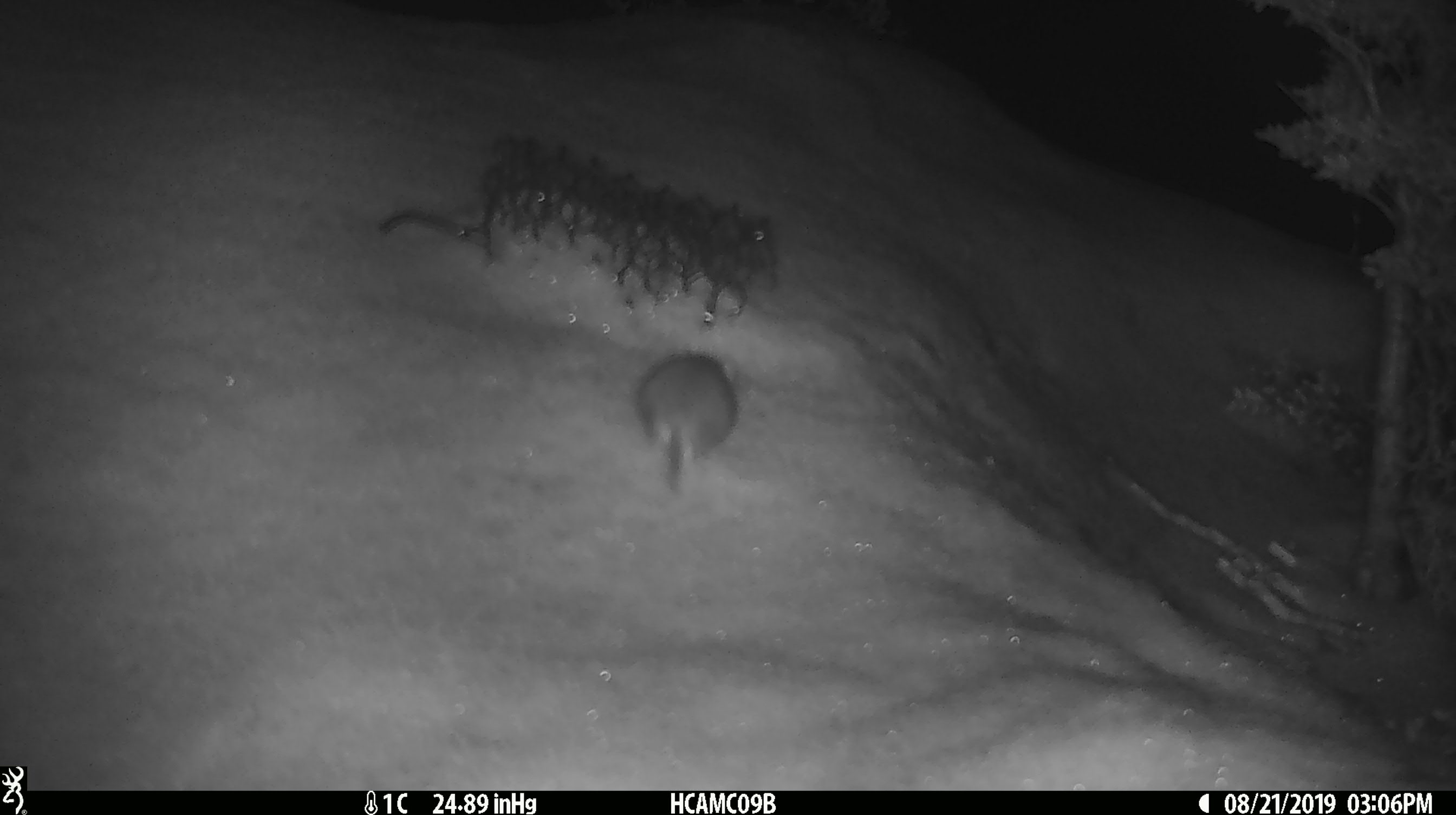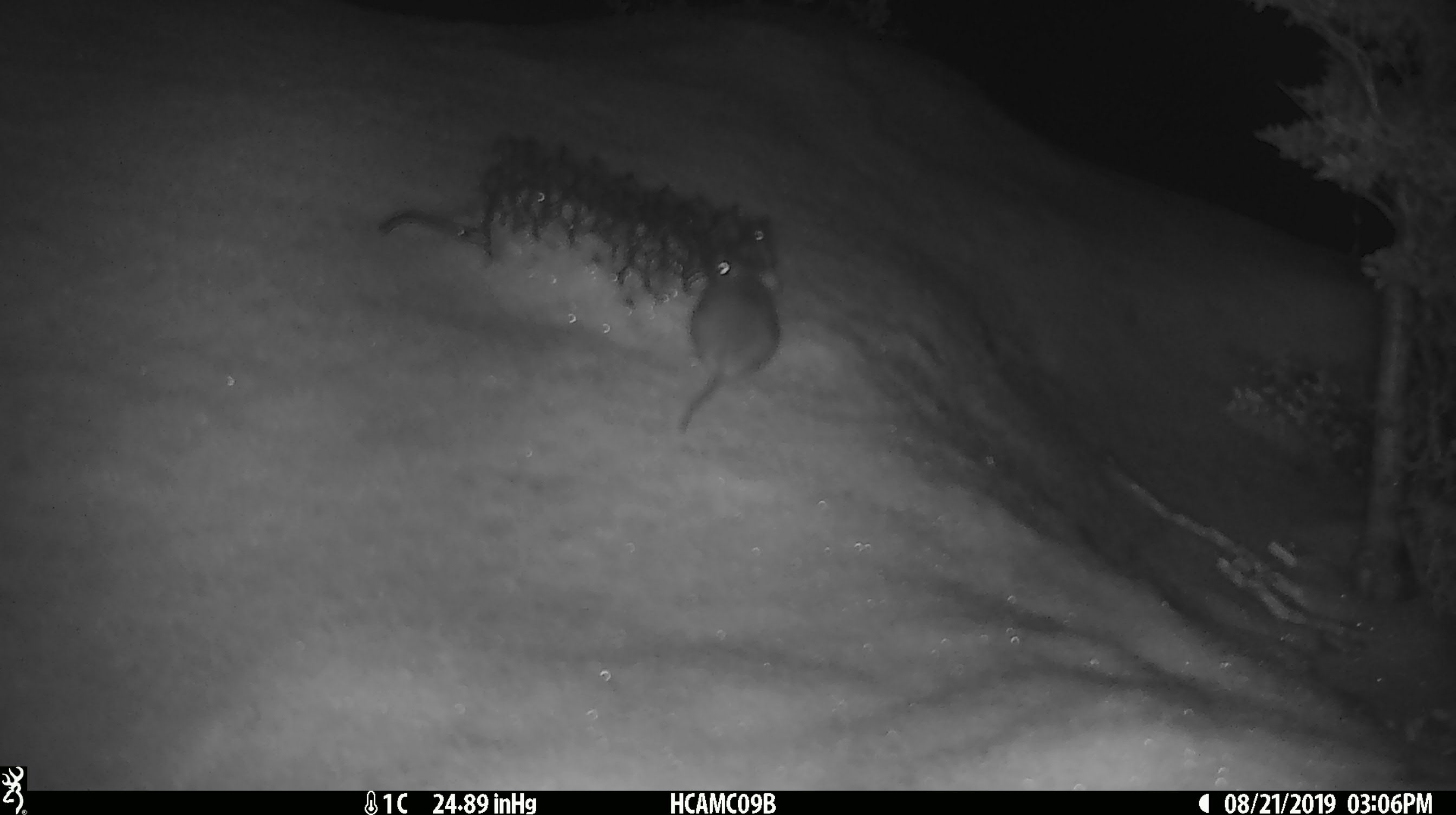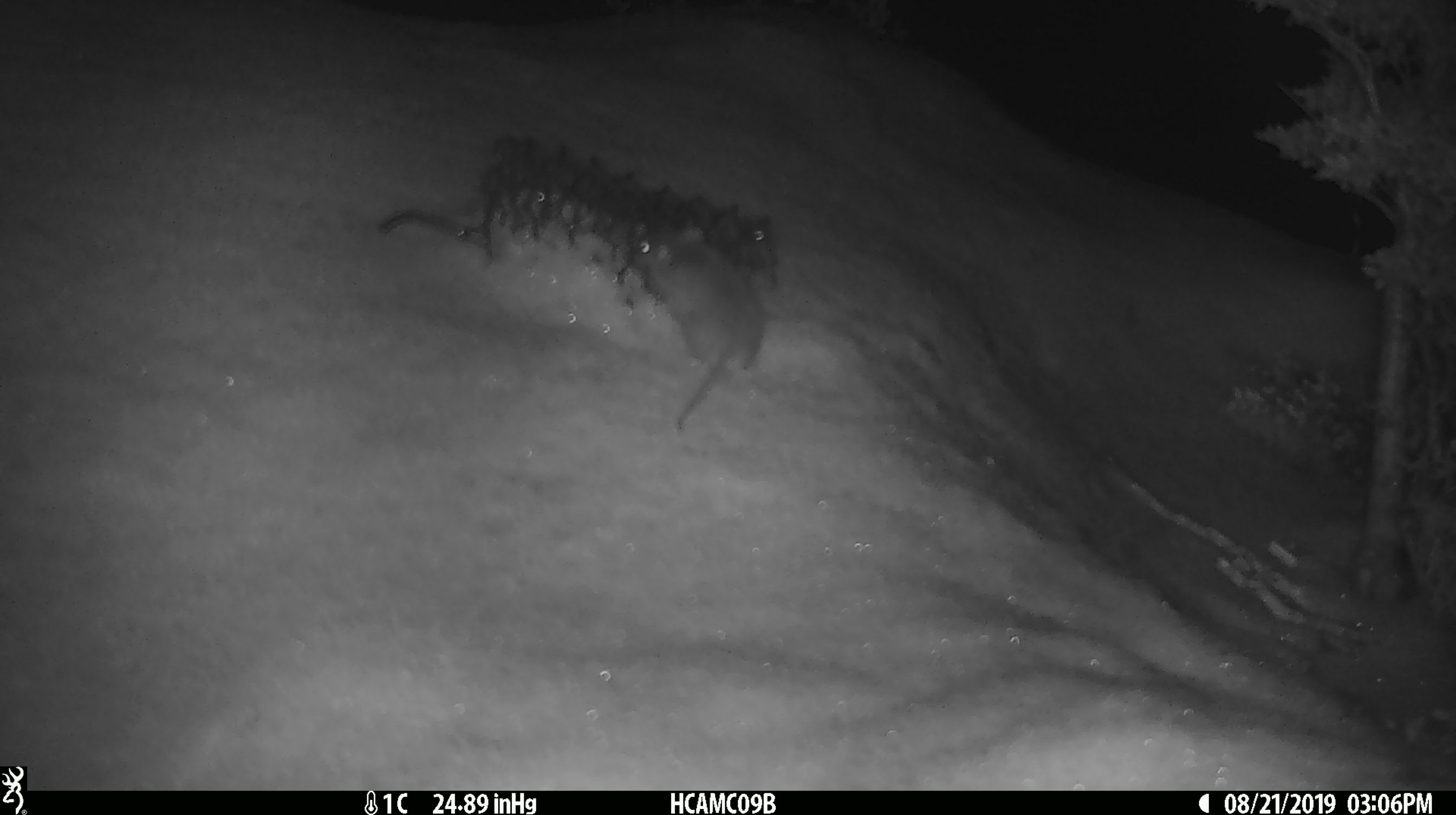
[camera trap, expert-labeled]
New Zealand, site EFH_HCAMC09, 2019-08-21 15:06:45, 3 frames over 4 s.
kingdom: Animalia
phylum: Chordata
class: Mammalia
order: Rodentia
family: Muridae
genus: Mus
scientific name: Mus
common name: mouse